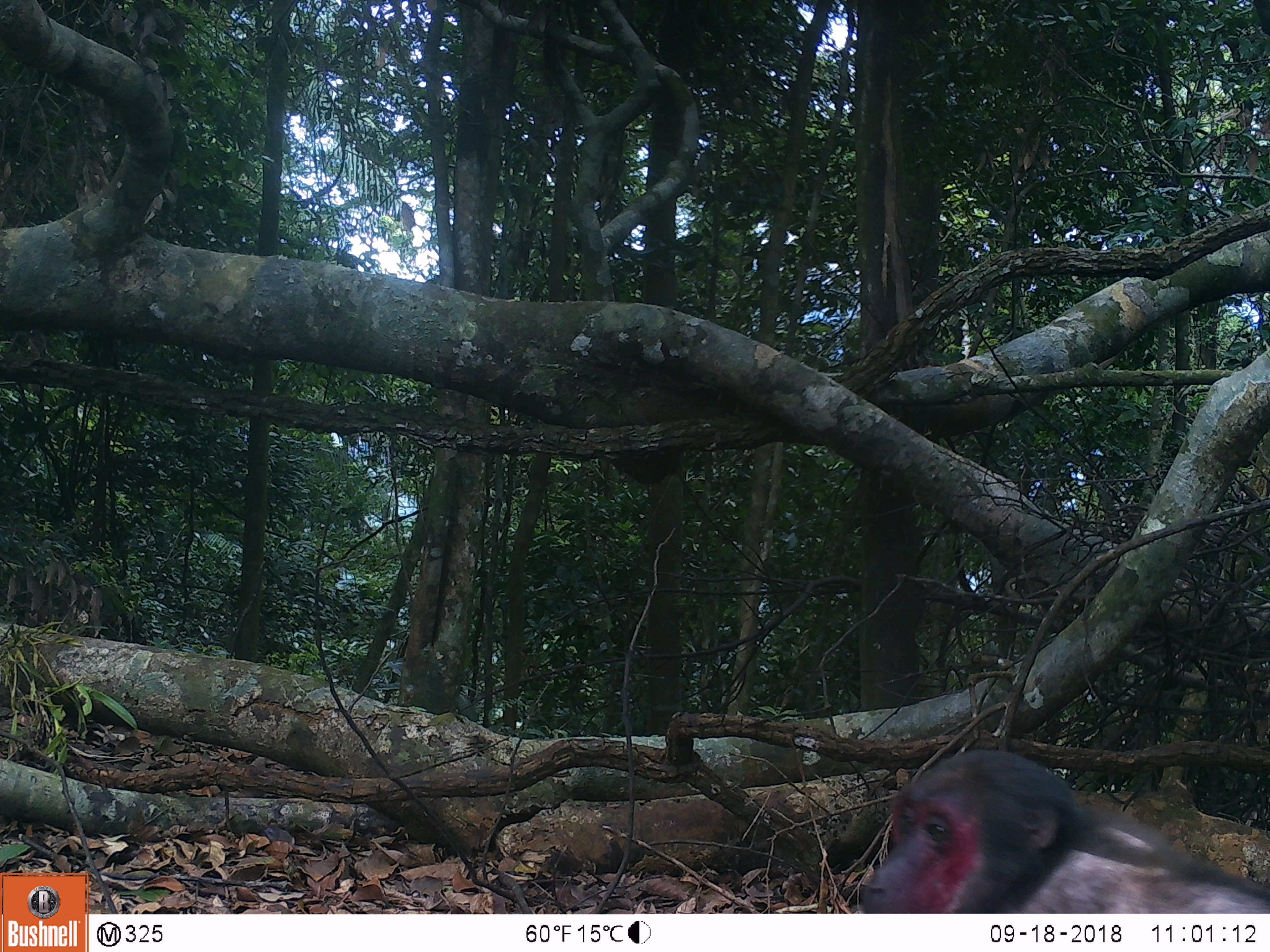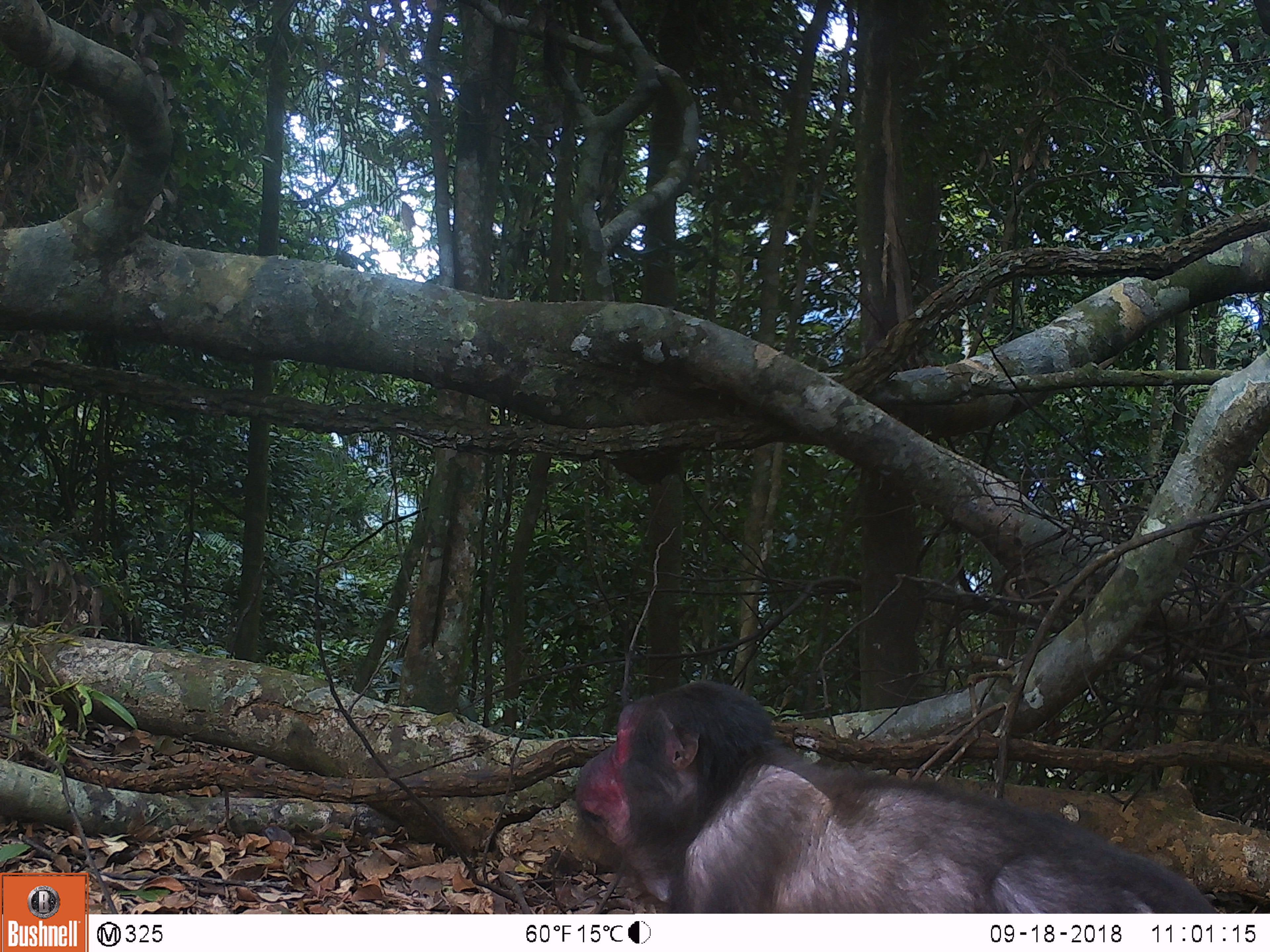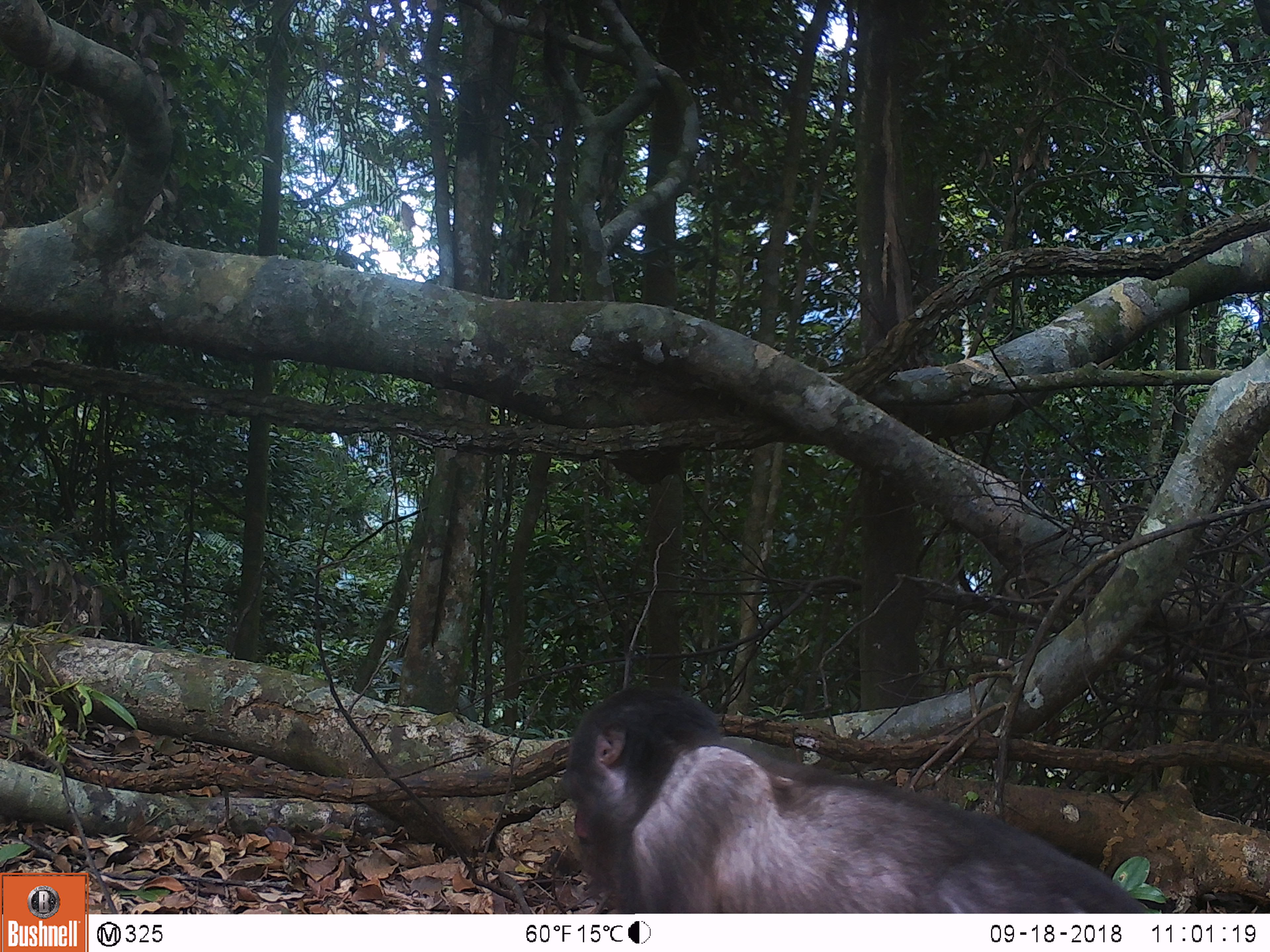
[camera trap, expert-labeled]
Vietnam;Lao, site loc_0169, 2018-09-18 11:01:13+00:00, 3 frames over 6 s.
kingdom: Animalia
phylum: Chordata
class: Mammalia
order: Primates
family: Cercopithecidae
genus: Macaca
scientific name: Macaca arctoides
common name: stump-tailed macaque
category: stump tailed macaque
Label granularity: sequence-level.